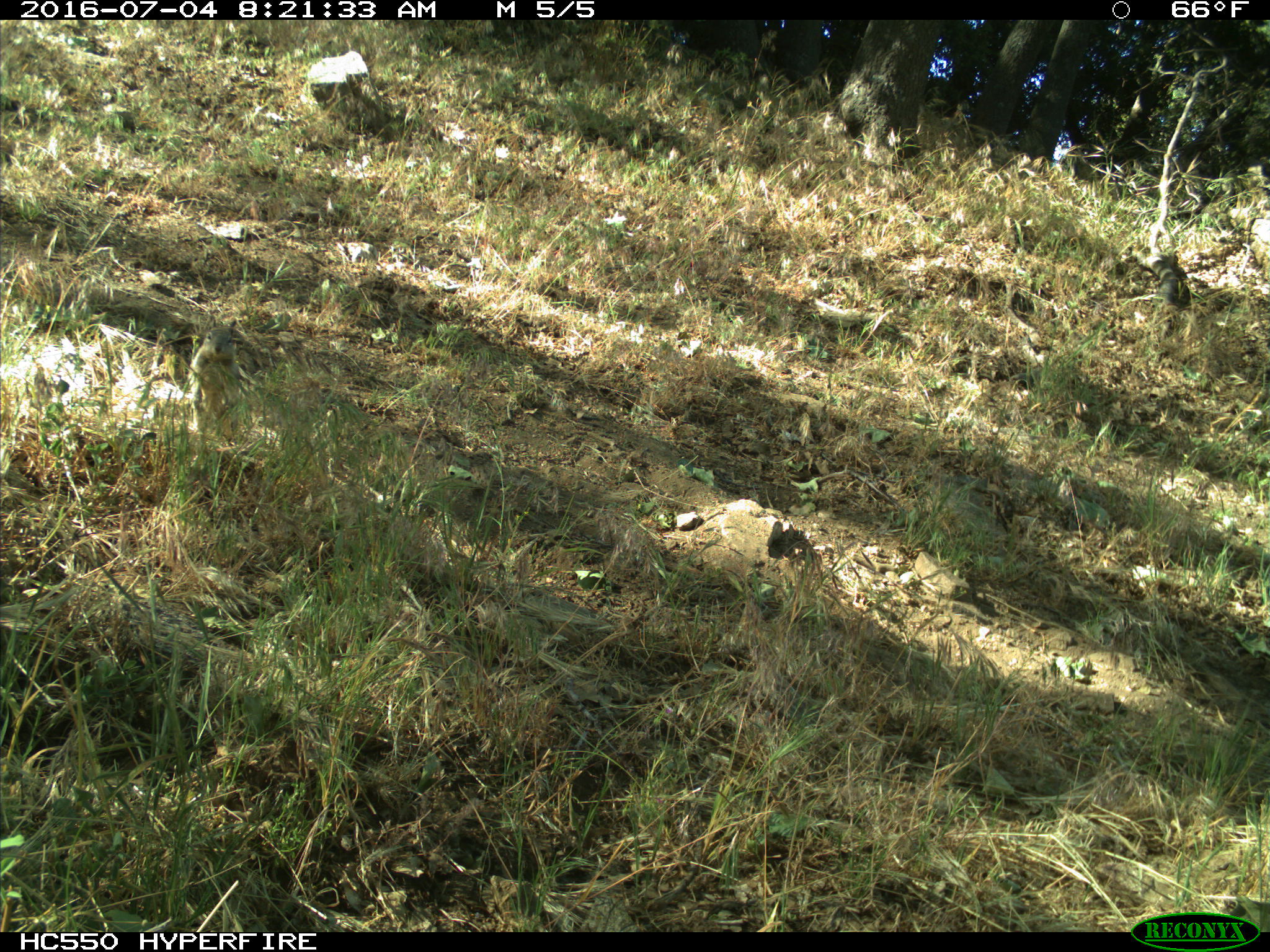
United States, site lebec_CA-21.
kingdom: Animalia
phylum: Chordata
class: Mammalia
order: Rodentia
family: Sciuridae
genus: Otospermophilus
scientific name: Otospermophilus beecheyi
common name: california ground squirrel